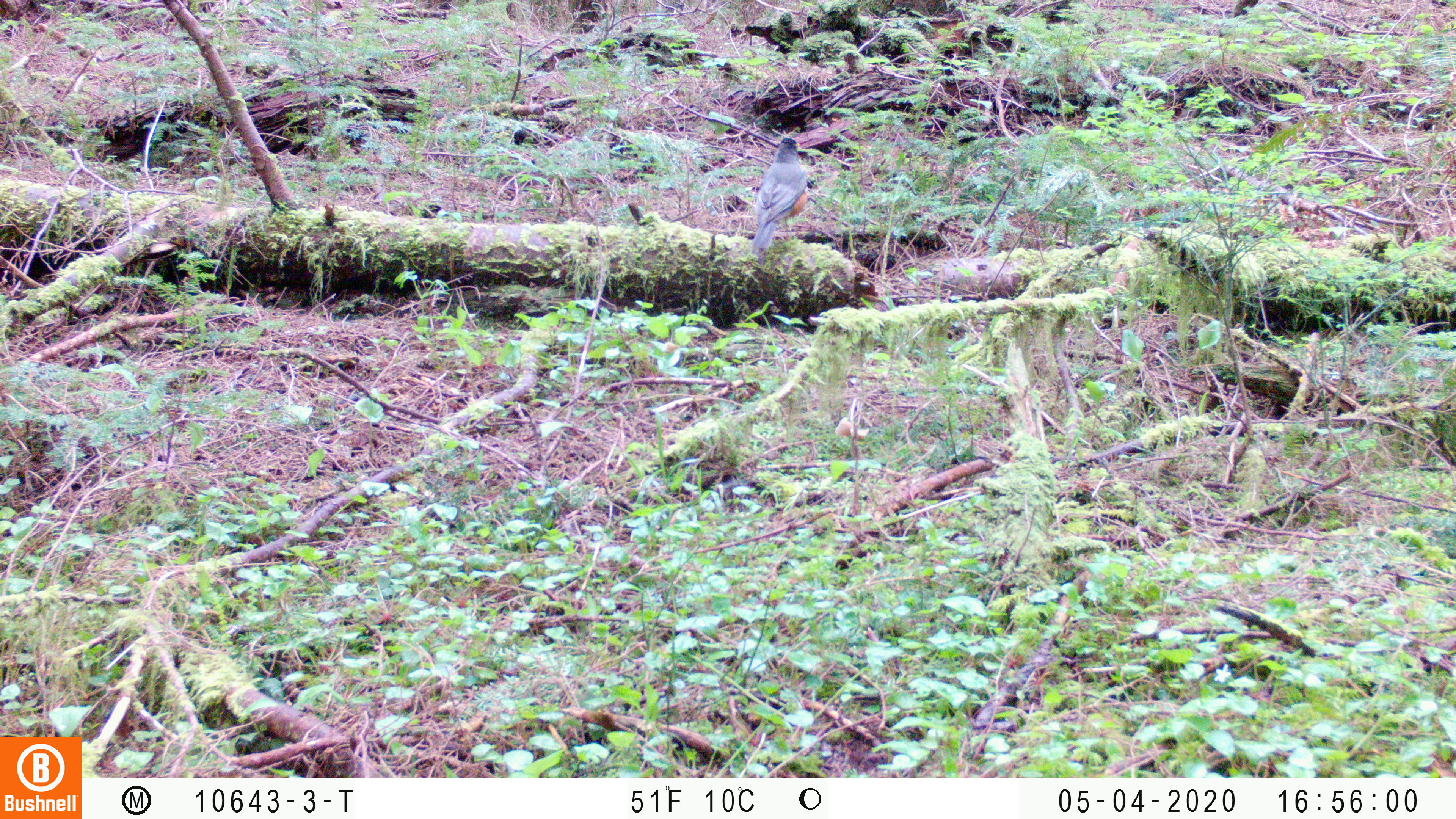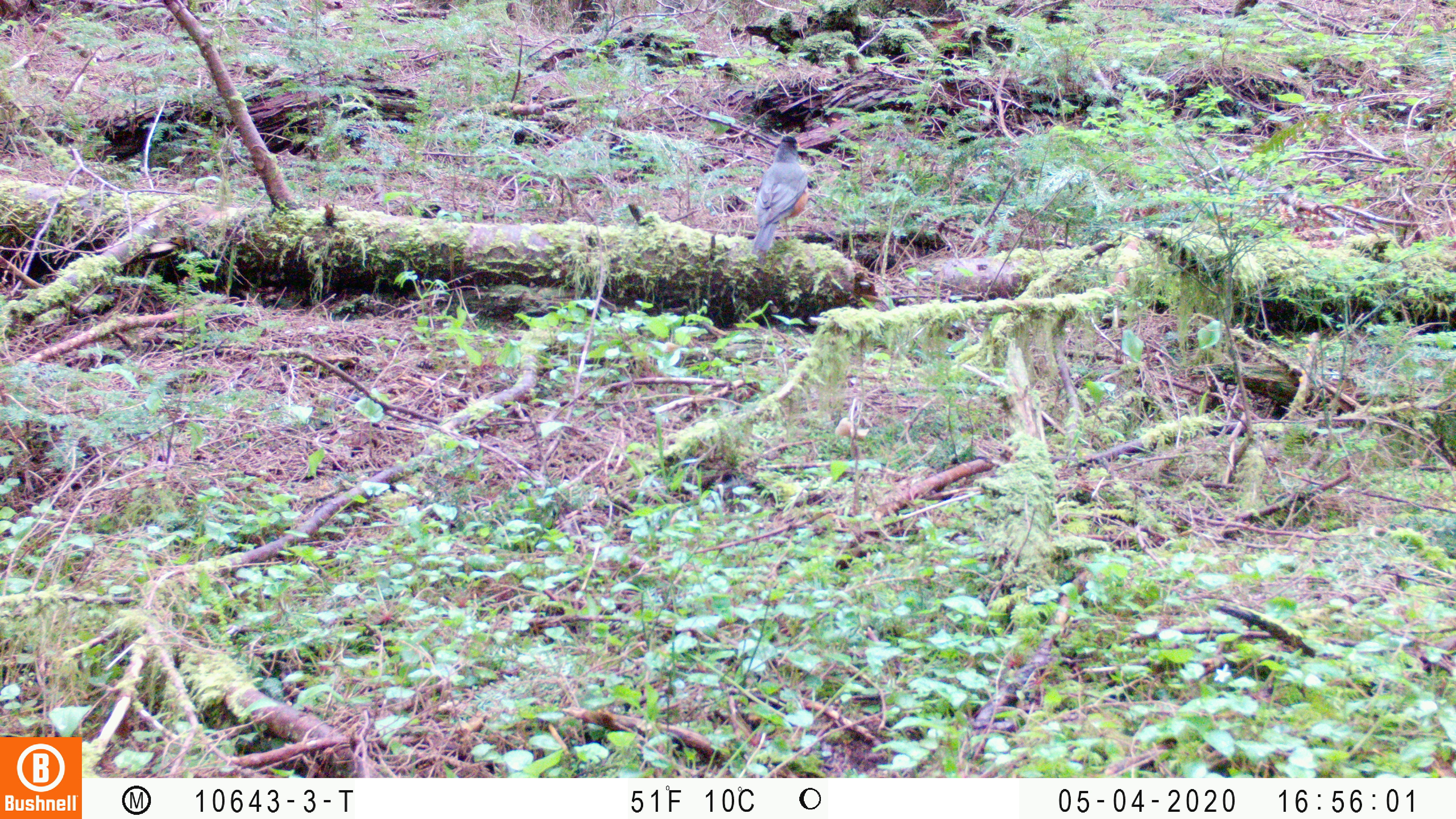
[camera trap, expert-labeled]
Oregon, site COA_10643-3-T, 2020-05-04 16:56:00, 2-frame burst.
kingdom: Animalia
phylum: Chordata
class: Aves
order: Passeriformes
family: Turdidae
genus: Turdus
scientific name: Turdus migratorius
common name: american robin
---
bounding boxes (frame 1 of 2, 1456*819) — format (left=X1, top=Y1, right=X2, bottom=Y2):
american robin: (left=739, top=129, right=816, bottom=262)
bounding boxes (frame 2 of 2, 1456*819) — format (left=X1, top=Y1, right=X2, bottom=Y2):
american robin: (left=738, top=124, right=822, bottom=266)